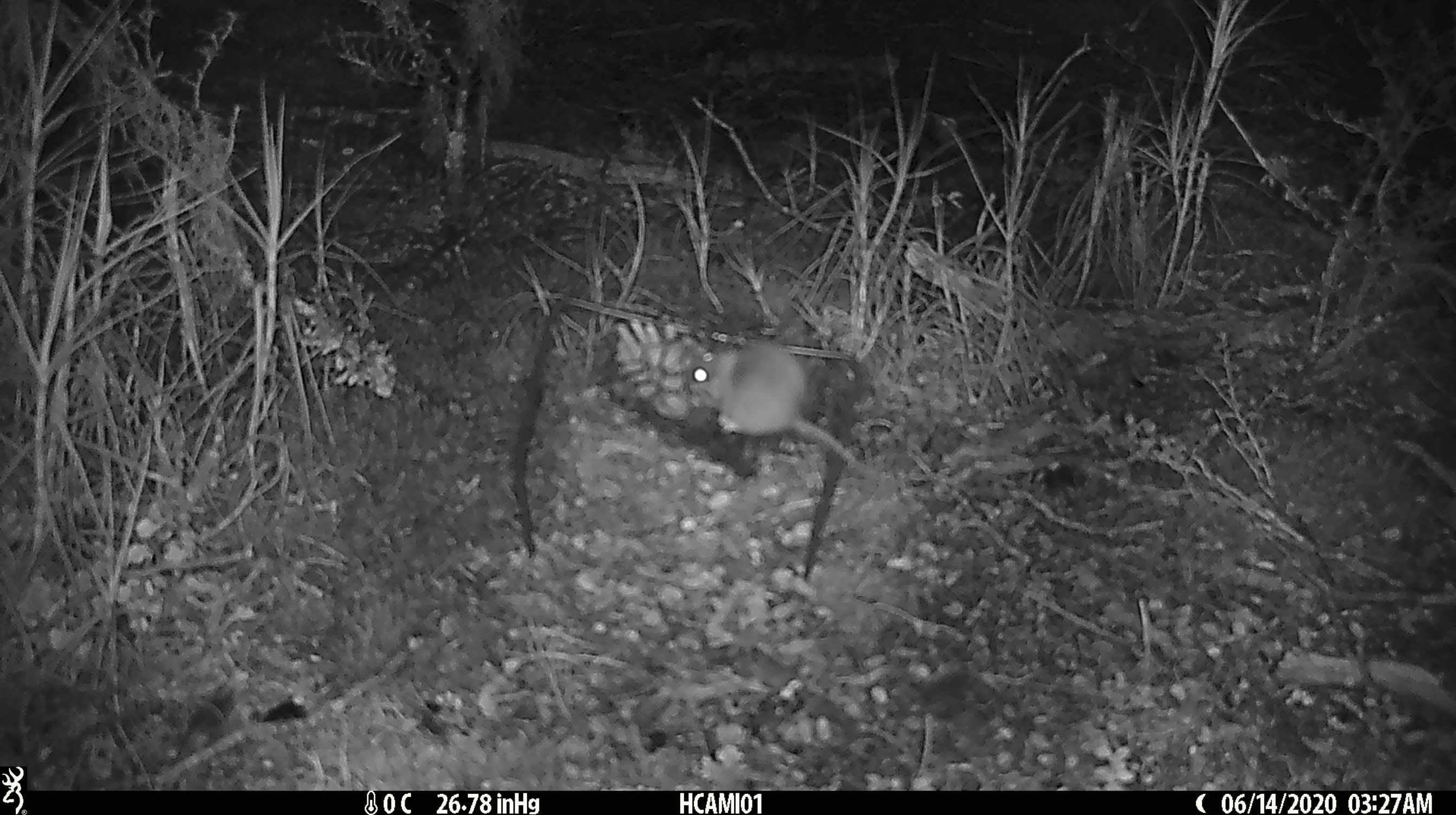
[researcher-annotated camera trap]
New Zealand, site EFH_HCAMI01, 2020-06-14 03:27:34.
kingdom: Animalia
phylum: Chordata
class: Mammalia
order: Rodentia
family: Muridae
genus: Mus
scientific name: Mus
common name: mouse